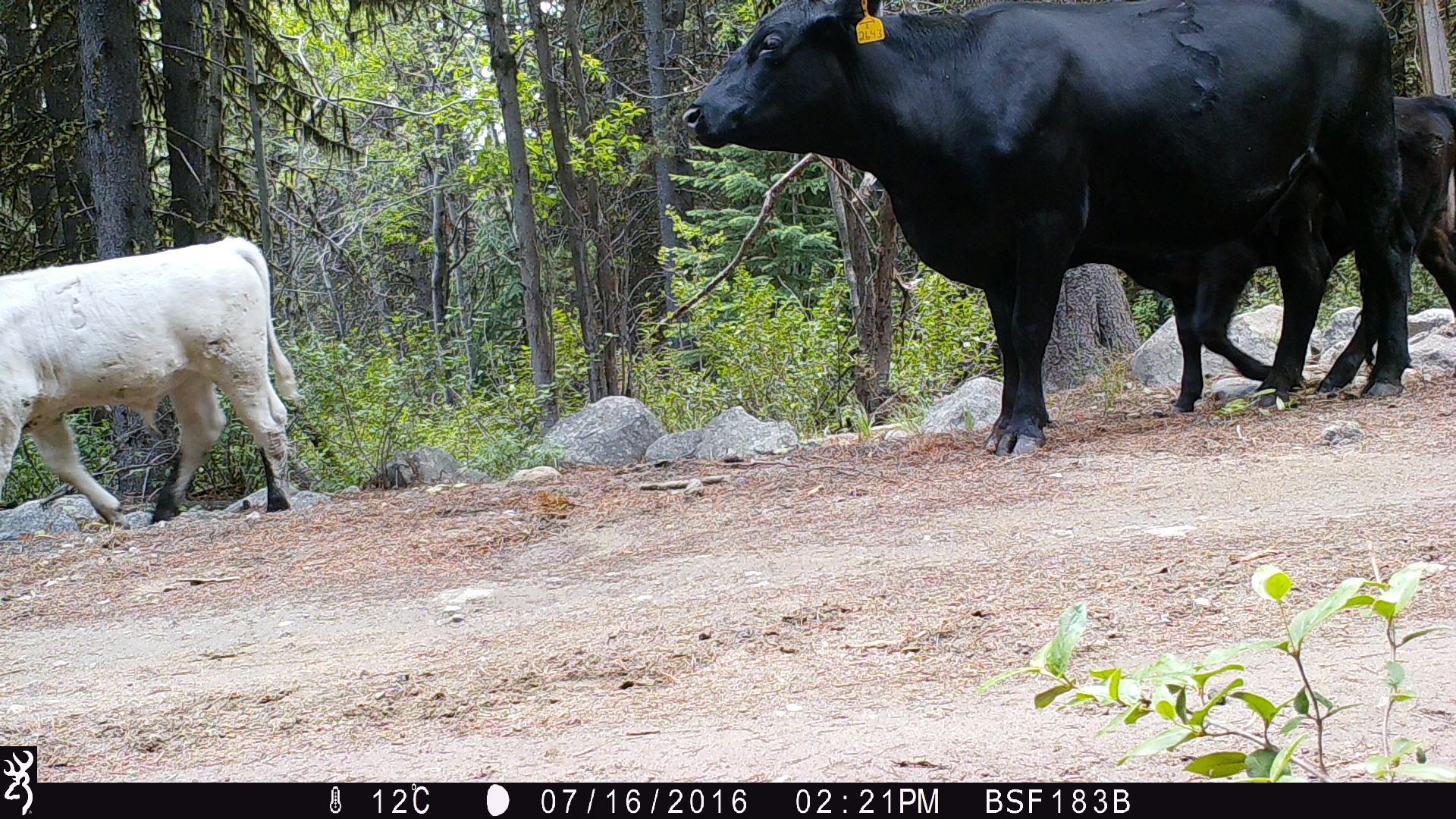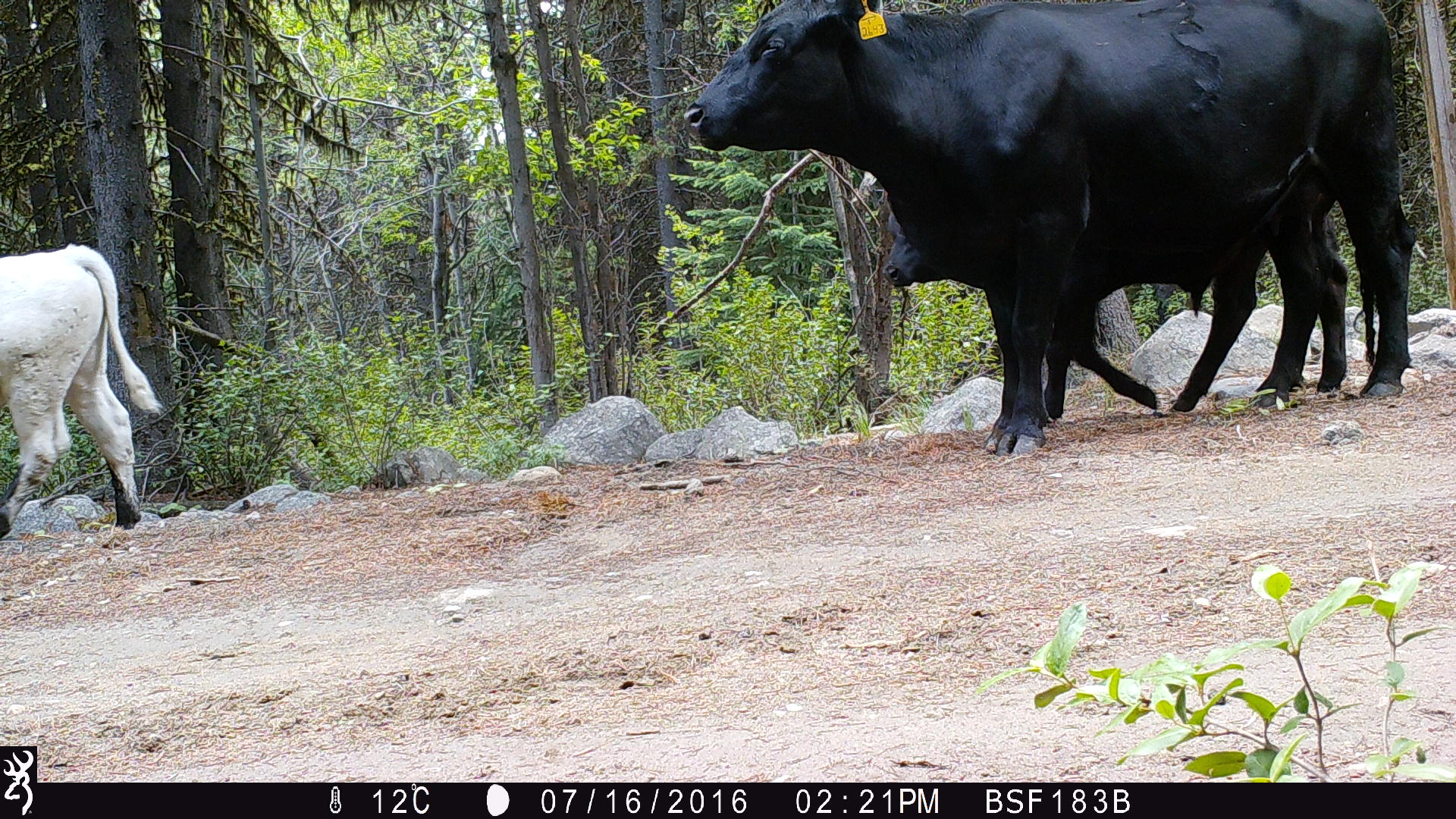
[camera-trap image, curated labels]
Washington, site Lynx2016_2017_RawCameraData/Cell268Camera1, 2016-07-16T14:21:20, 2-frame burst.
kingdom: Animalia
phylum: Chordata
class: Mammalia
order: Artiodactyla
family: Bovidae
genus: Bos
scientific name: Bos taurus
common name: domestic cattle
Domestic cattle (Bos taurus). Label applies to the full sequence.